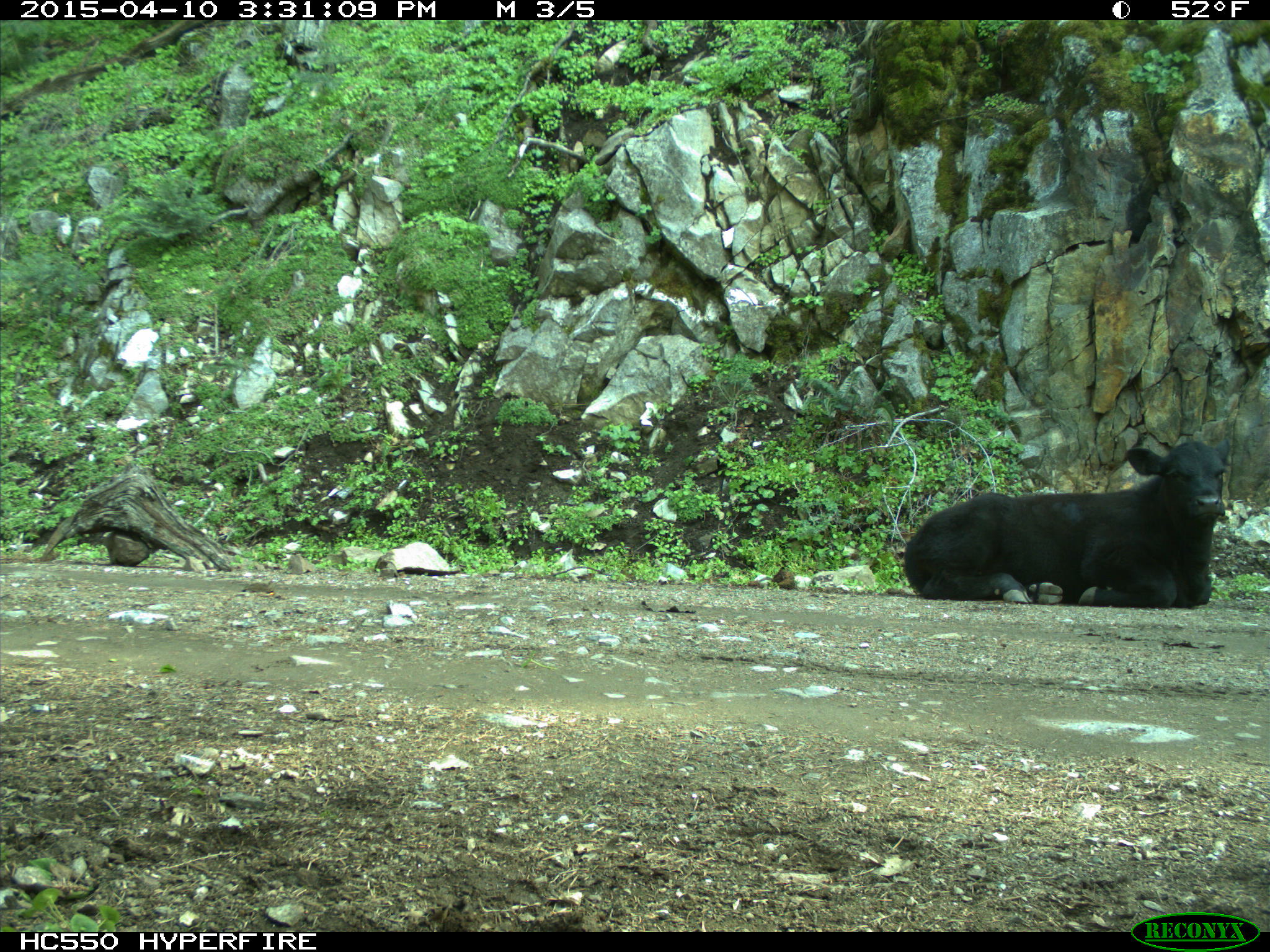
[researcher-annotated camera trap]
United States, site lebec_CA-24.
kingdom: Animalia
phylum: Chordata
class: Mammalia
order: Artiodactyla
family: Bovidae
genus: Bos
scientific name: Bos taurus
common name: domestic cow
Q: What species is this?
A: Bos taurus (domestic cow).